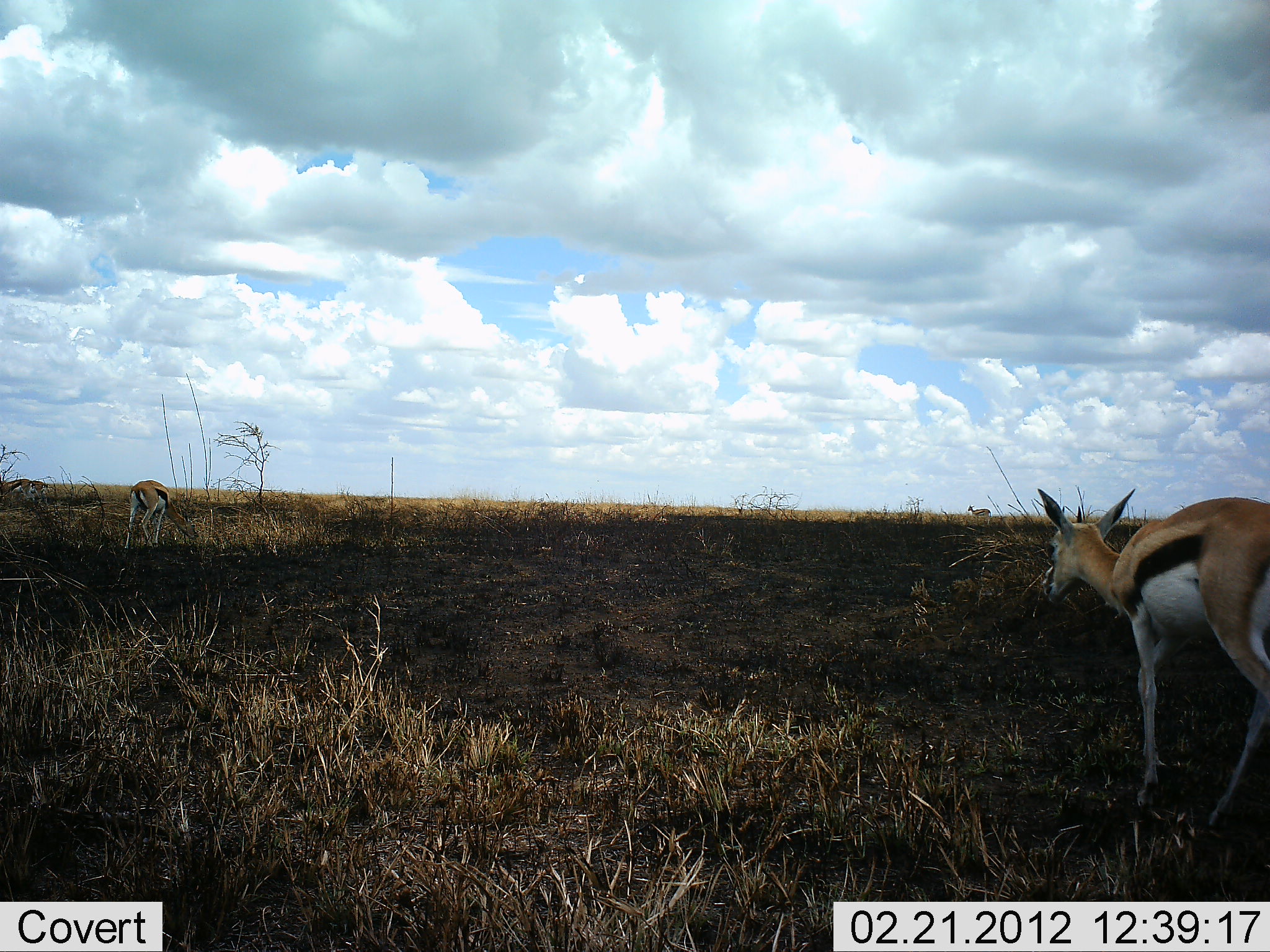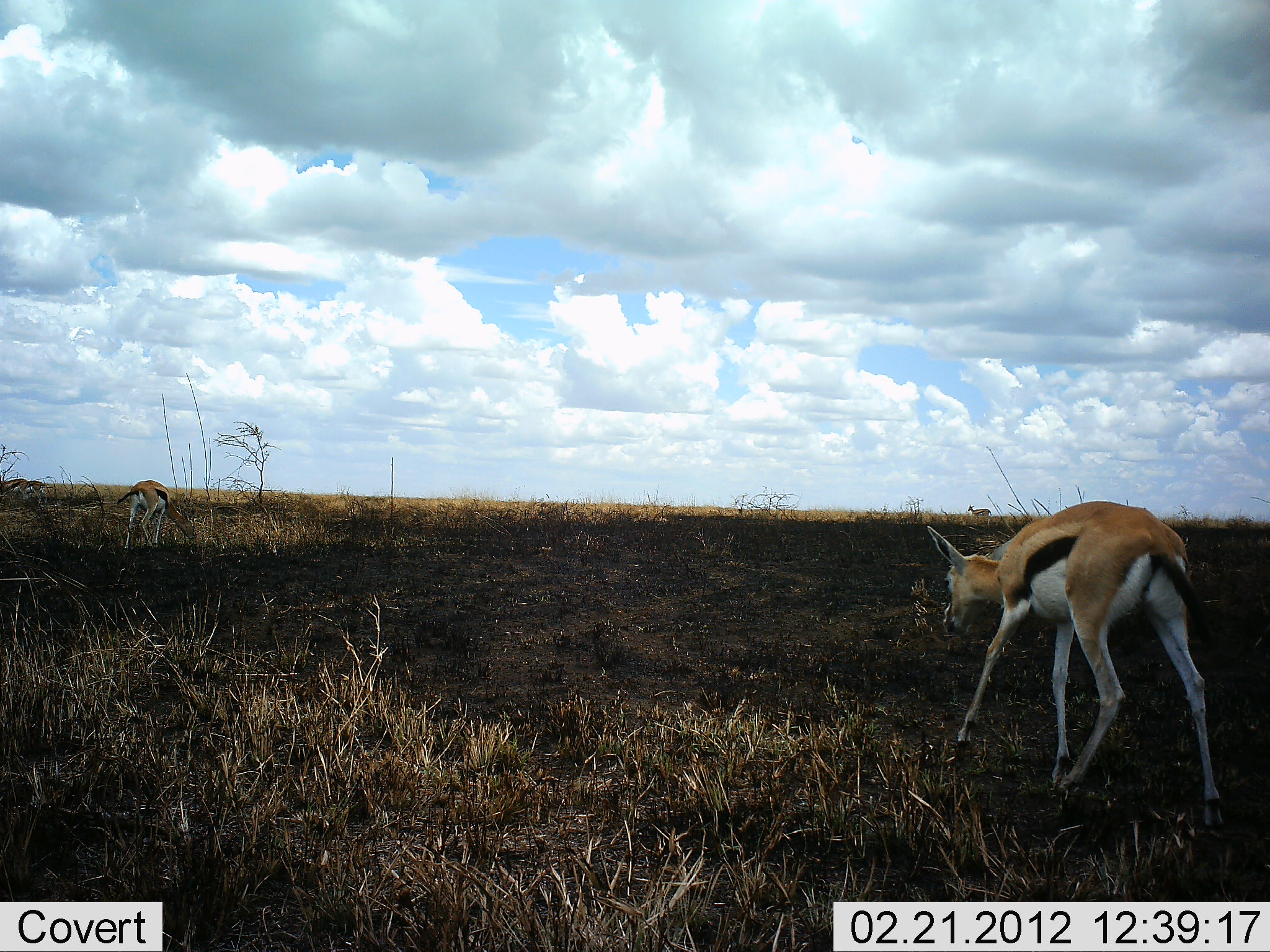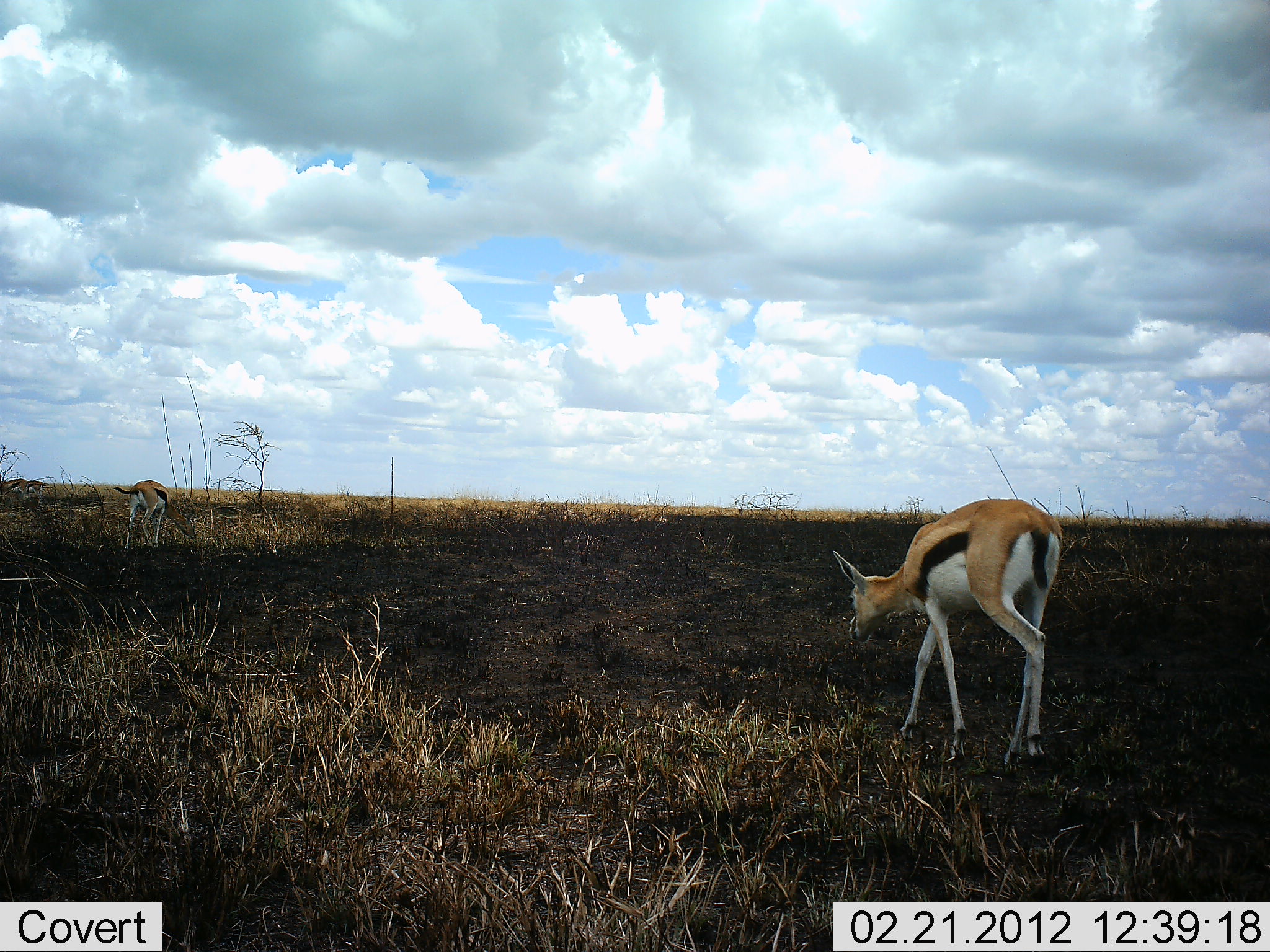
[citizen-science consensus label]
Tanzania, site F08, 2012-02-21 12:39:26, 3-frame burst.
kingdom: Animalia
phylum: Chordata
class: Mammalia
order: Artiodactyla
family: Bovidae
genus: Eudorcas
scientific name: Eudorcas thomsonii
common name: thomson's gazelle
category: gazellethomsons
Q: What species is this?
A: Gazellethomsons (thomson's gazelle) (Eudorcas thomsonii).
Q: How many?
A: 2.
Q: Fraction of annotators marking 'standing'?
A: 32%.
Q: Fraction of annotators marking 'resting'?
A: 0%.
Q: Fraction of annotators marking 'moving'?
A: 89%.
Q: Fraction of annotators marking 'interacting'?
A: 0%.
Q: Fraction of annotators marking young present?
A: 11%.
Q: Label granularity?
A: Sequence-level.